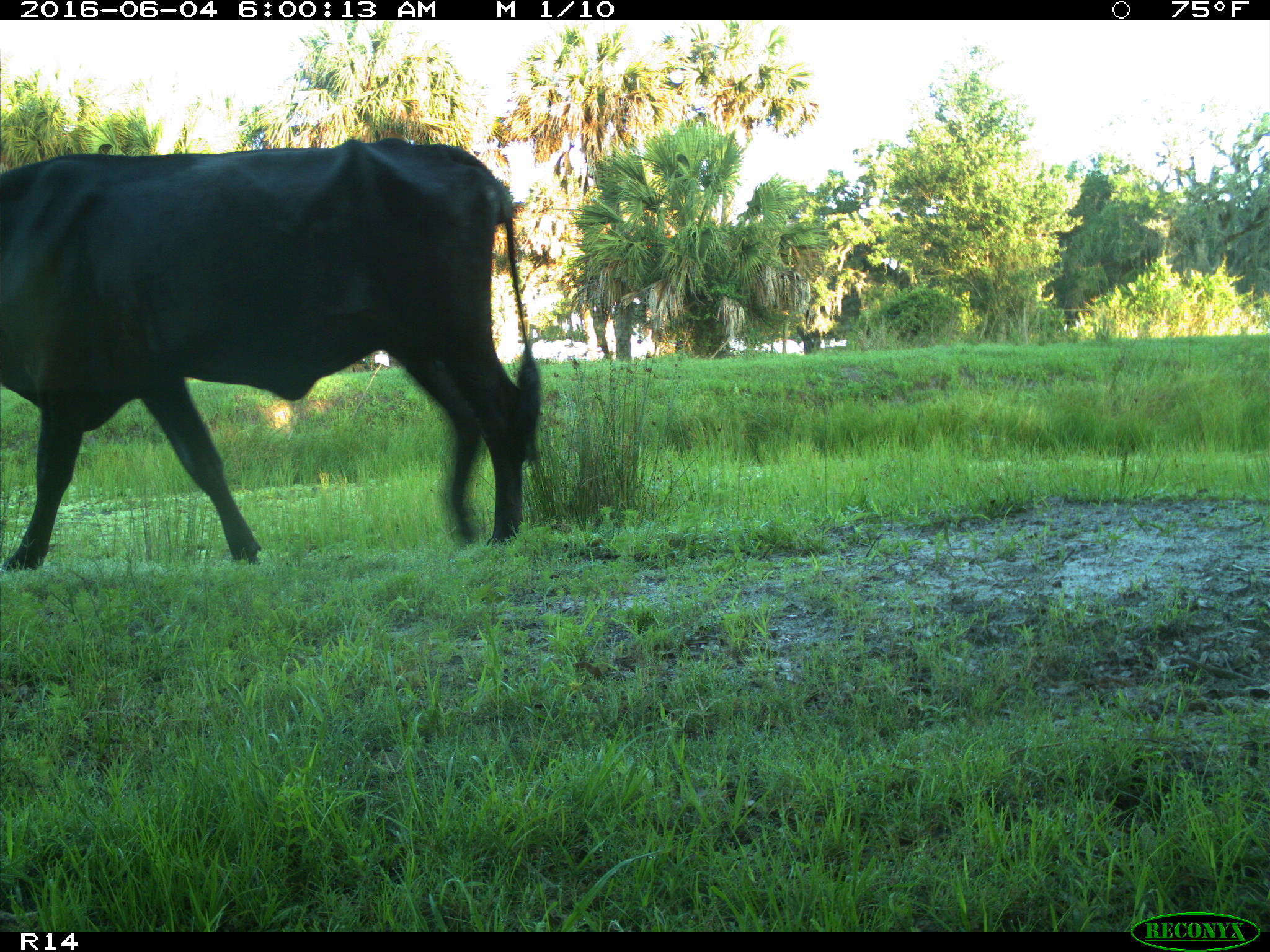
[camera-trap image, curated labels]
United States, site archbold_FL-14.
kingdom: Animalia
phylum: Chordata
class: Mammalia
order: Artiodactyla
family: Bovidae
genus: Bos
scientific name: Bos taurus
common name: domestic cow